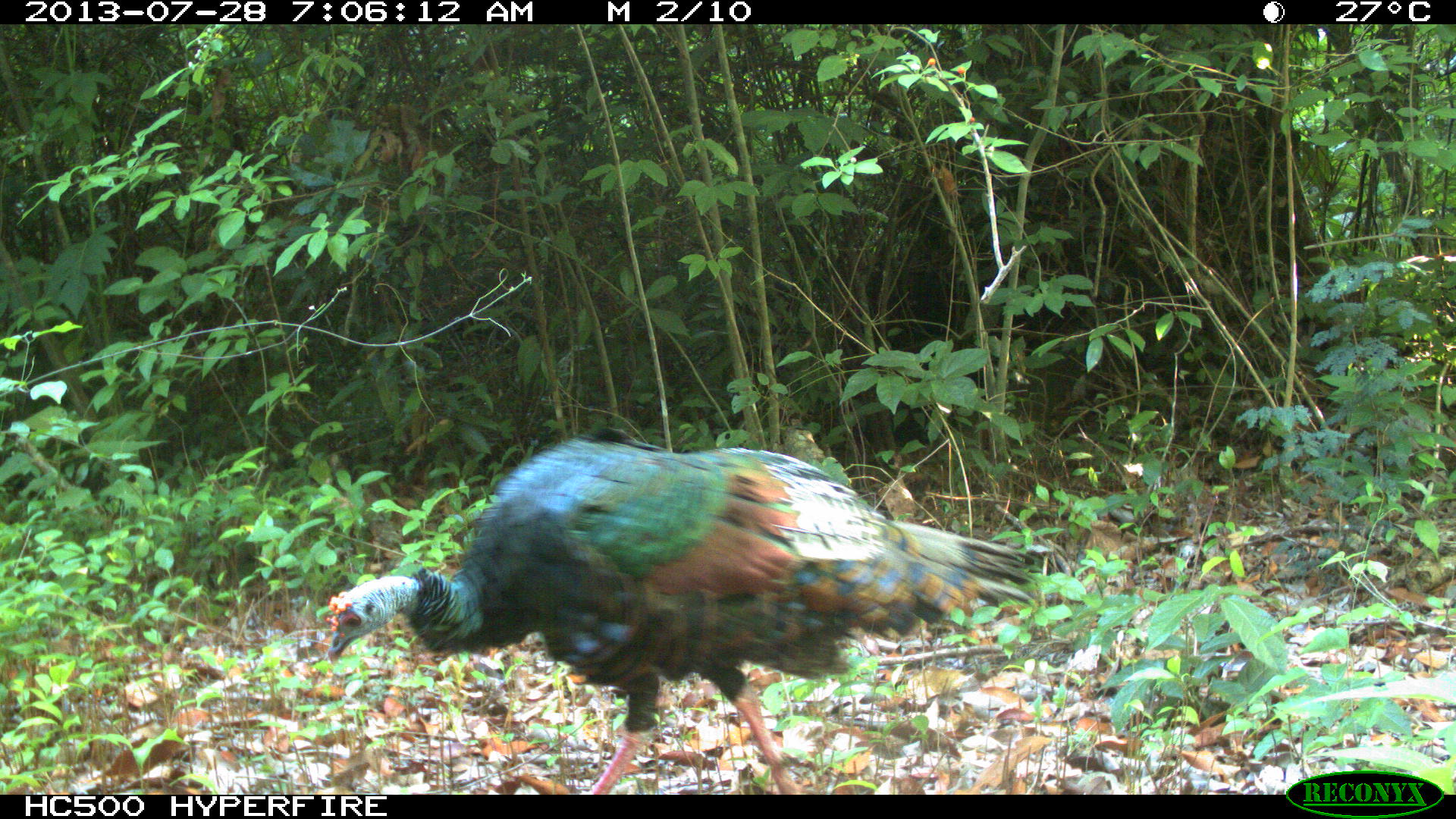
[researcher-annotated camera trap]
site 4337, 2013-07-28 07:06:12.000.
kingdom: Animalia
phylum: Chordata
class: Aves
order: Galliformes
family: Phasianidae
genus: Meleagris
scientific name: Meleagris ocellata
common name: ocellated turkey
Meleagris ocellata (ocellated turkey), count 1.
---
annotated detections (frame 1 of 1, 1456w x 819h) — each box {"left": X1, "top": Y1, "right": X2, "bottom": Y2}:
meleagris ocellata: {"left": 319, "top": 428, "right": 1033, "bottom": 795}